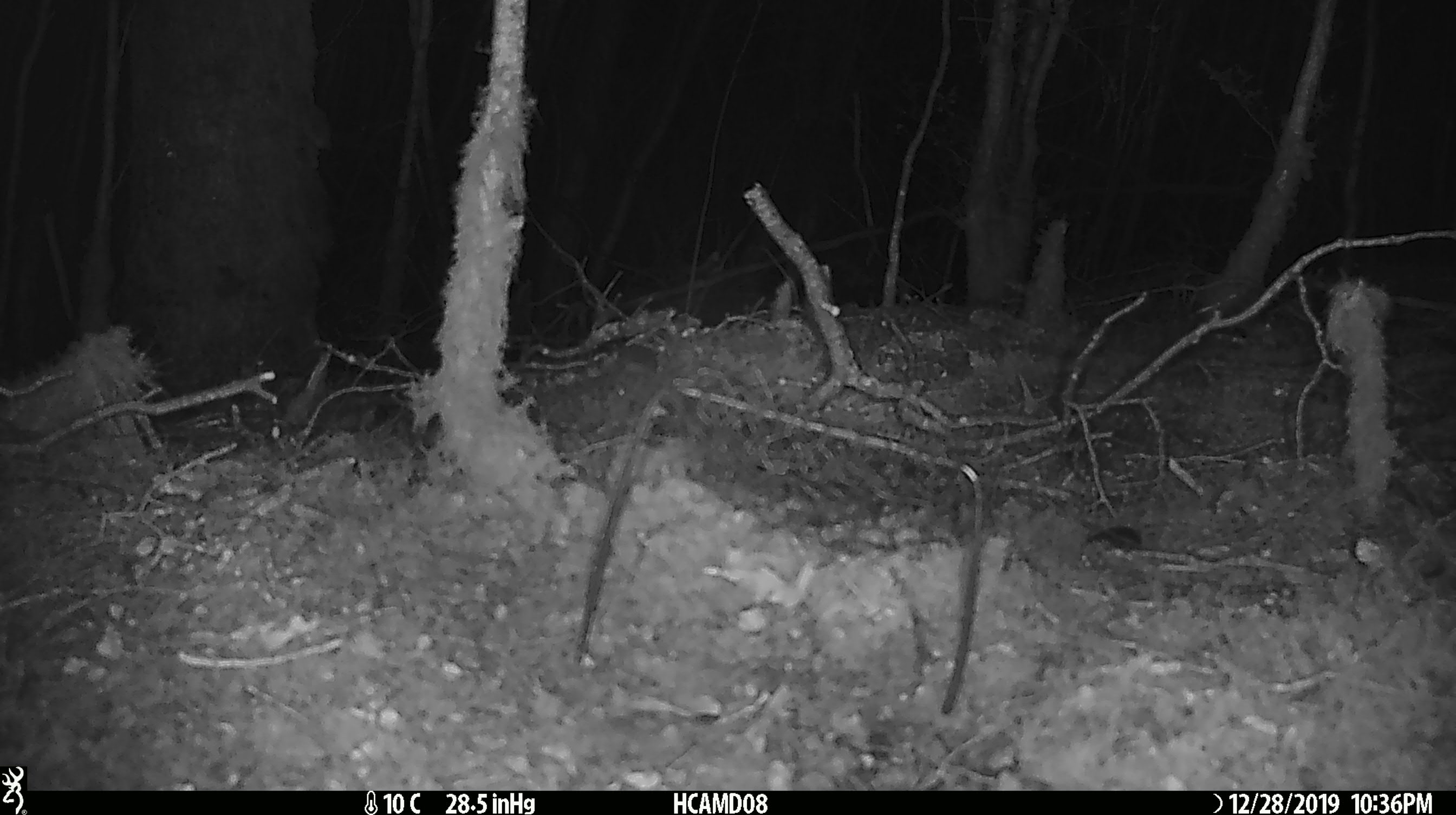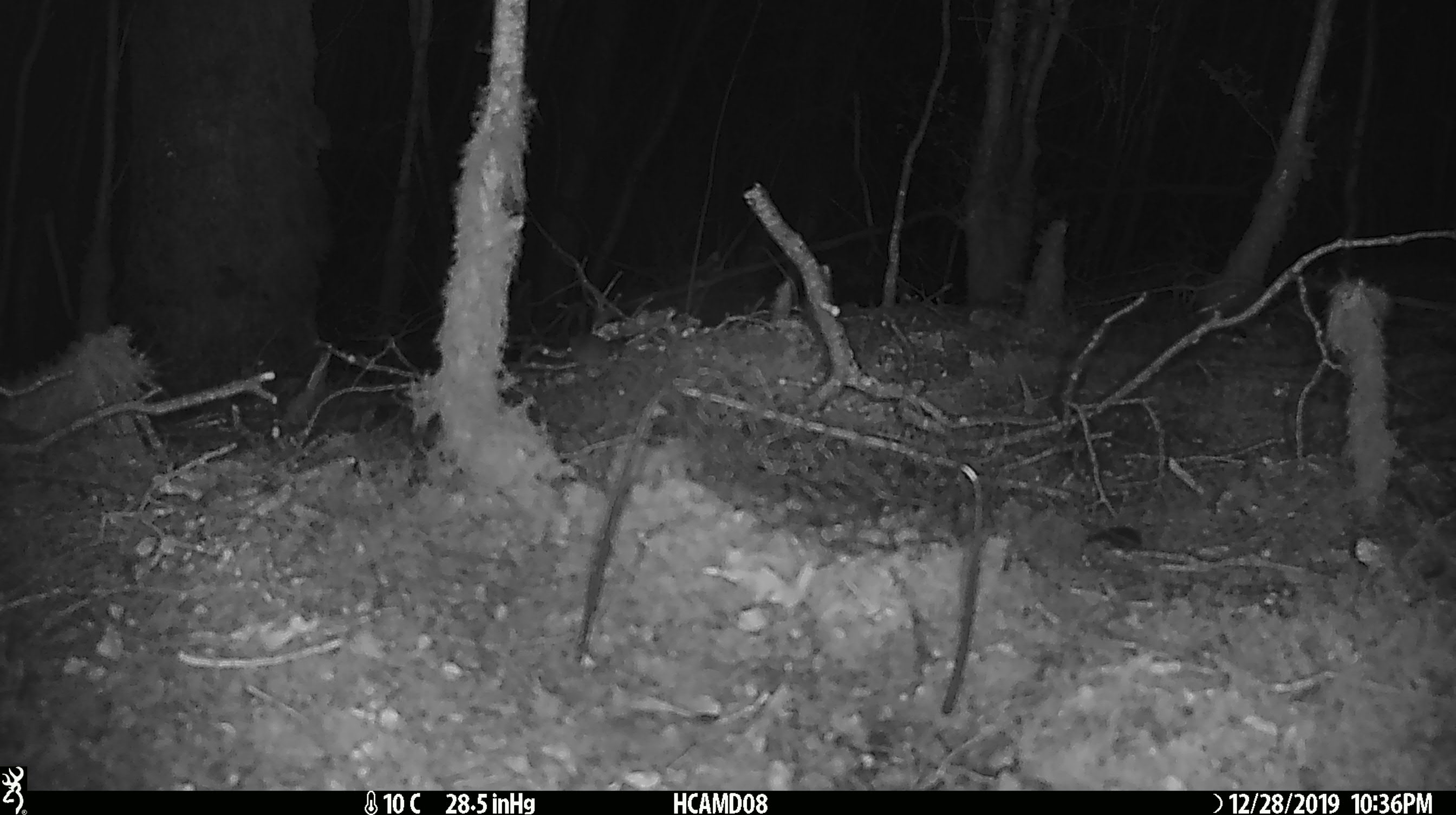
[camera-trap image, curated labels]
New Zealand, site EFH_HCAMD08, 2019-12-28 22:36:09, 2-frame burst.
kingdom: Animalia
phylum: Chordata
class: Mammalia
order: Rodentia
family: Muridae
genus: Mus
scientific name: Mus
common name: mouse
Mouse (Mus).